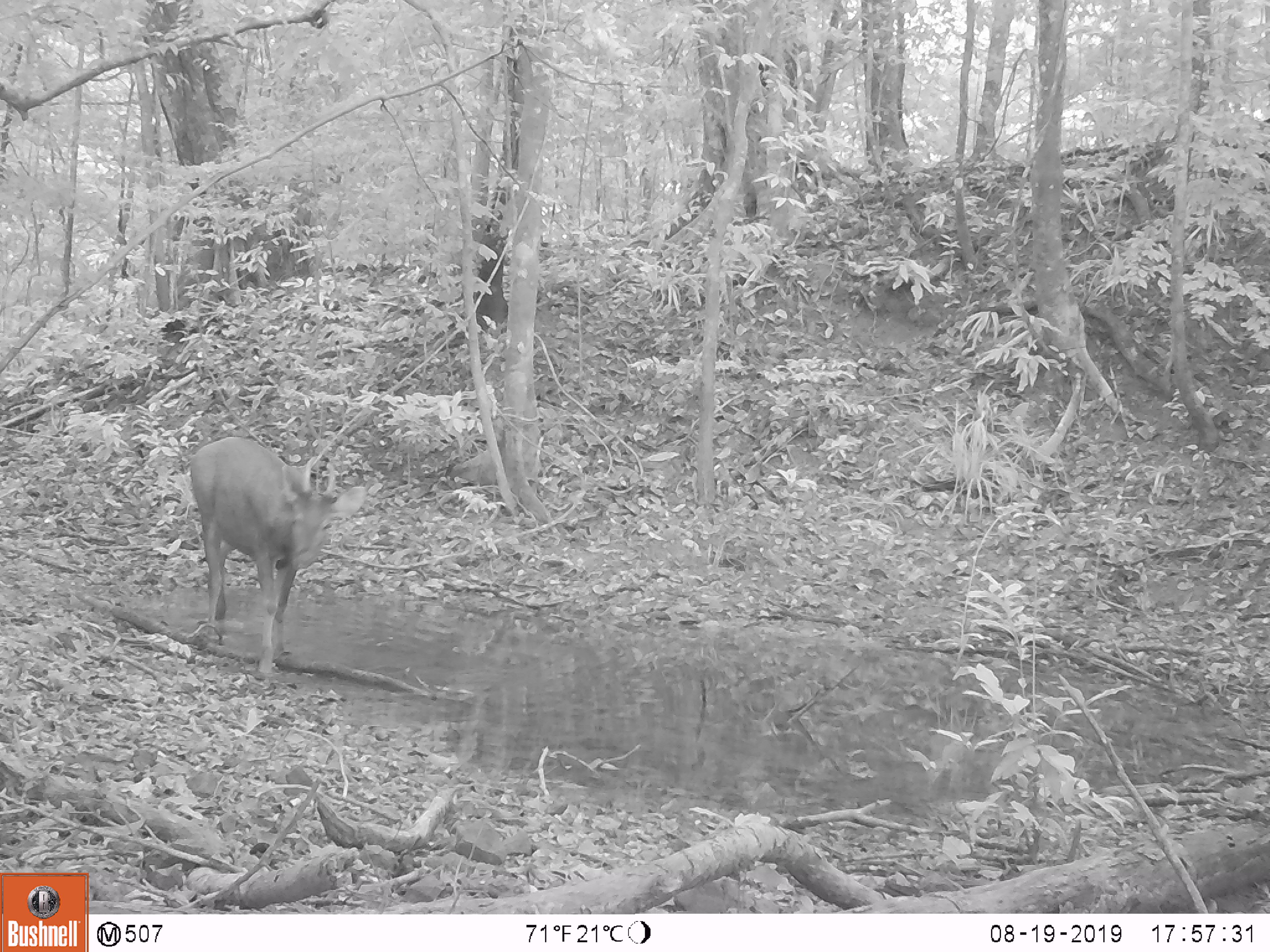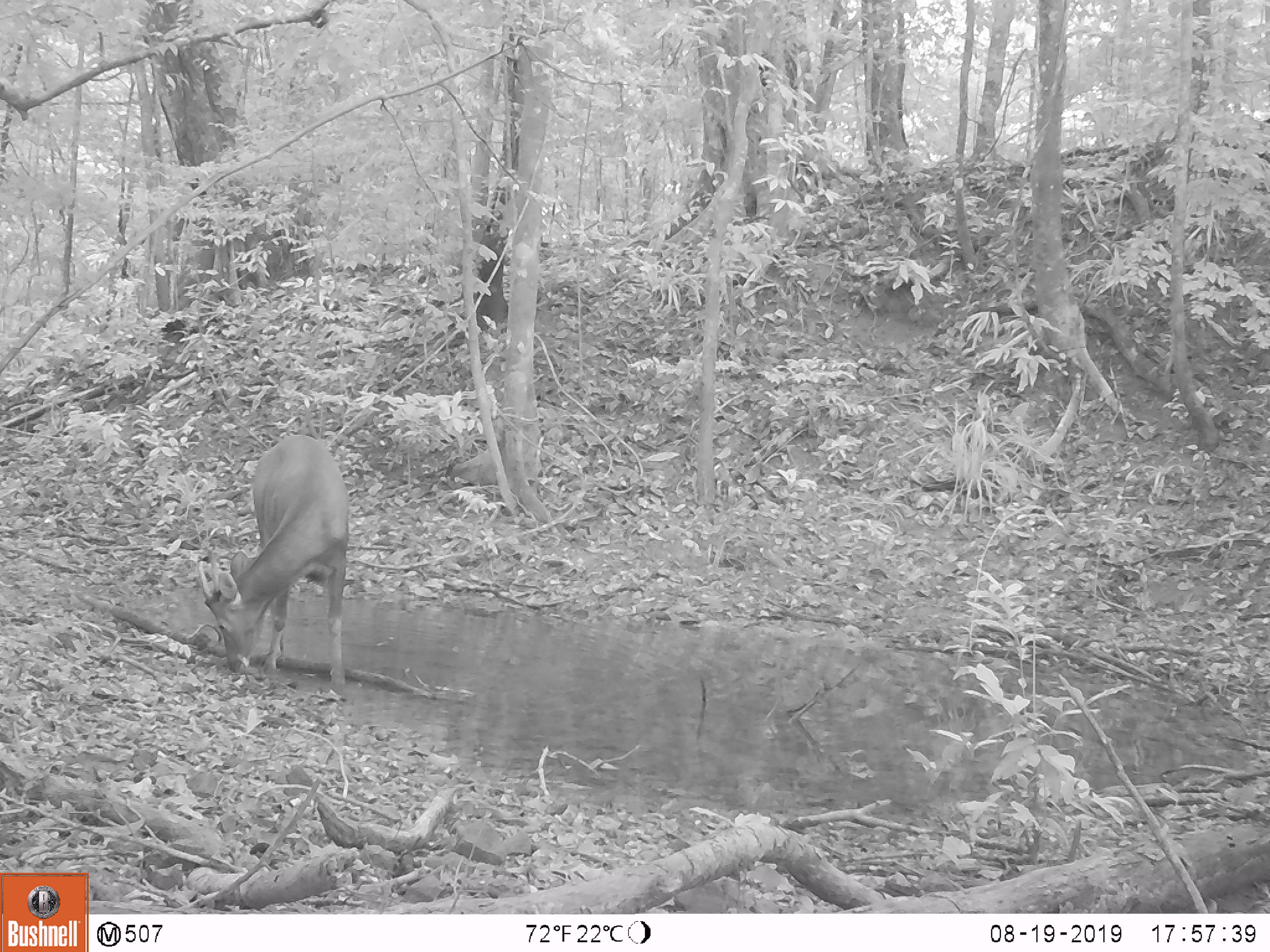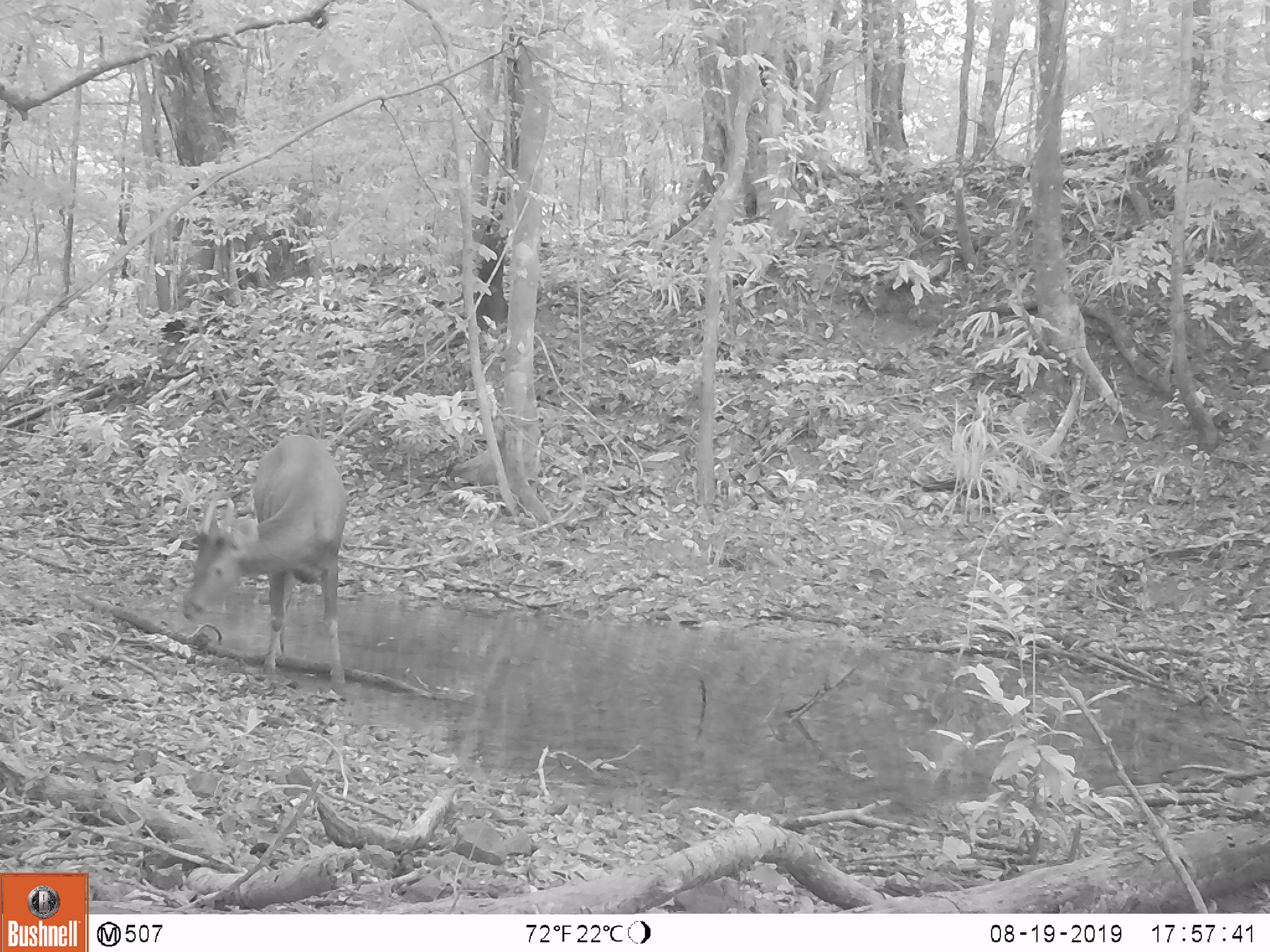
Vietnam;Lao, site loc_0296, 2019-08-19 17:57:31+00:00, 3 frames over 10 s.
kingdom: Animalia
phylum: Chordata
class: Mammalia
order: Artiodactyla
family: Cervidae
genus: Rusa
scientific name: Rusa unicolor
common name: sambar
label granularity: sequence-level